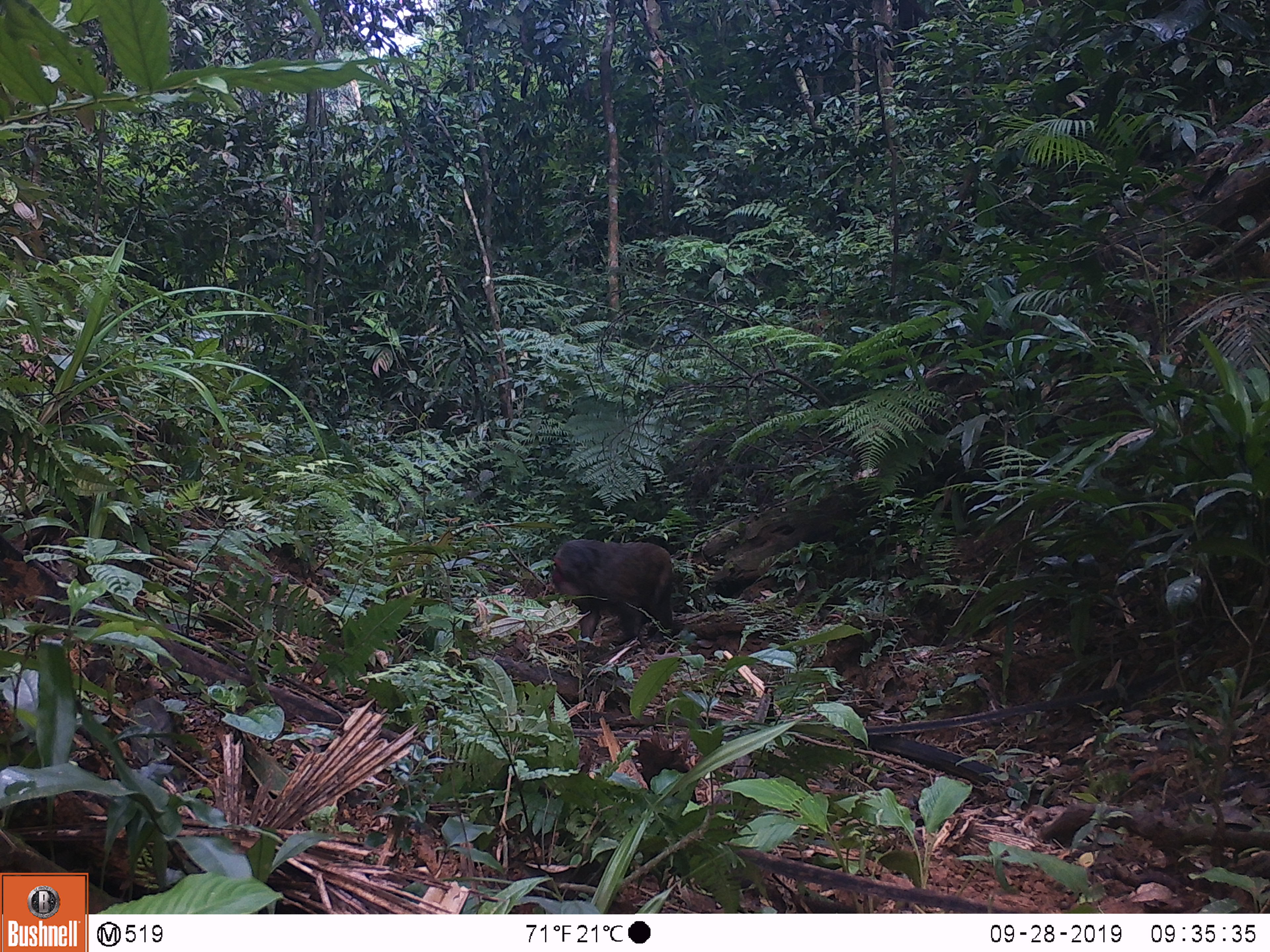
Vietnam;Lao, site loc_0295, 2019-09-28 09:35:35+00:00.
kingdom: Animalia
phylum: Chordata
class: Mammalia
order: Primates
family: Cercopithecidae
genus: Macaca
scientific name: Macaca arctoides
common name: stump-tailed macaque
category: stump tailed macaque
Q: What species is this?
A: Stump tailed macaque (stump-tailed macaque) (Macaca arctoides).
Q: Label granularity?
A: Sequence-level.